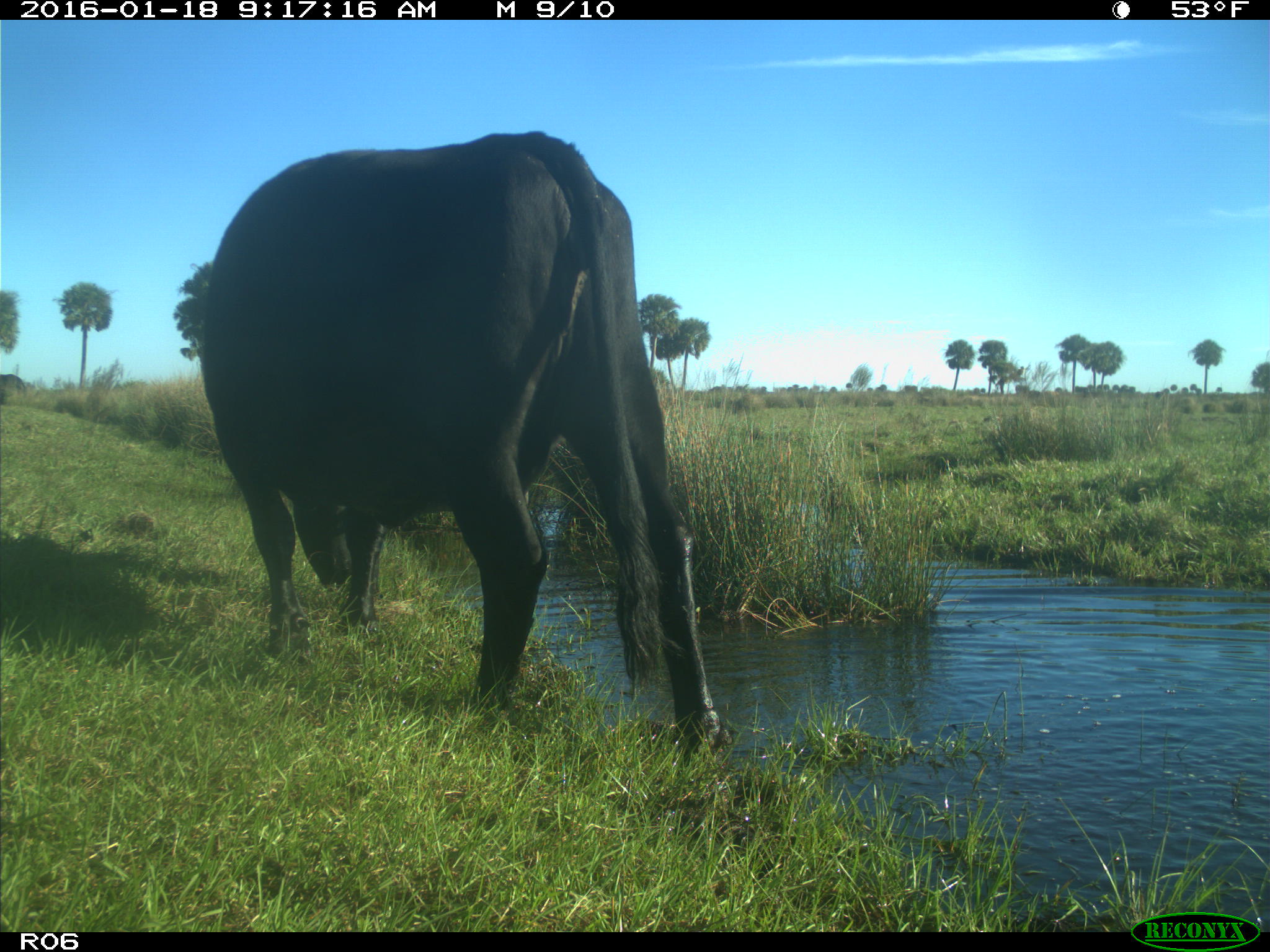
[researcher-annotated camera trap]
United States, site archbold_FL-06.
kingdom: Animalia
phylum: Chordata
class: Mammalia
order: Artiodactyla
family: Bovidae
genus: Bos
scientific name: Bos taurus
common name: domestic cow